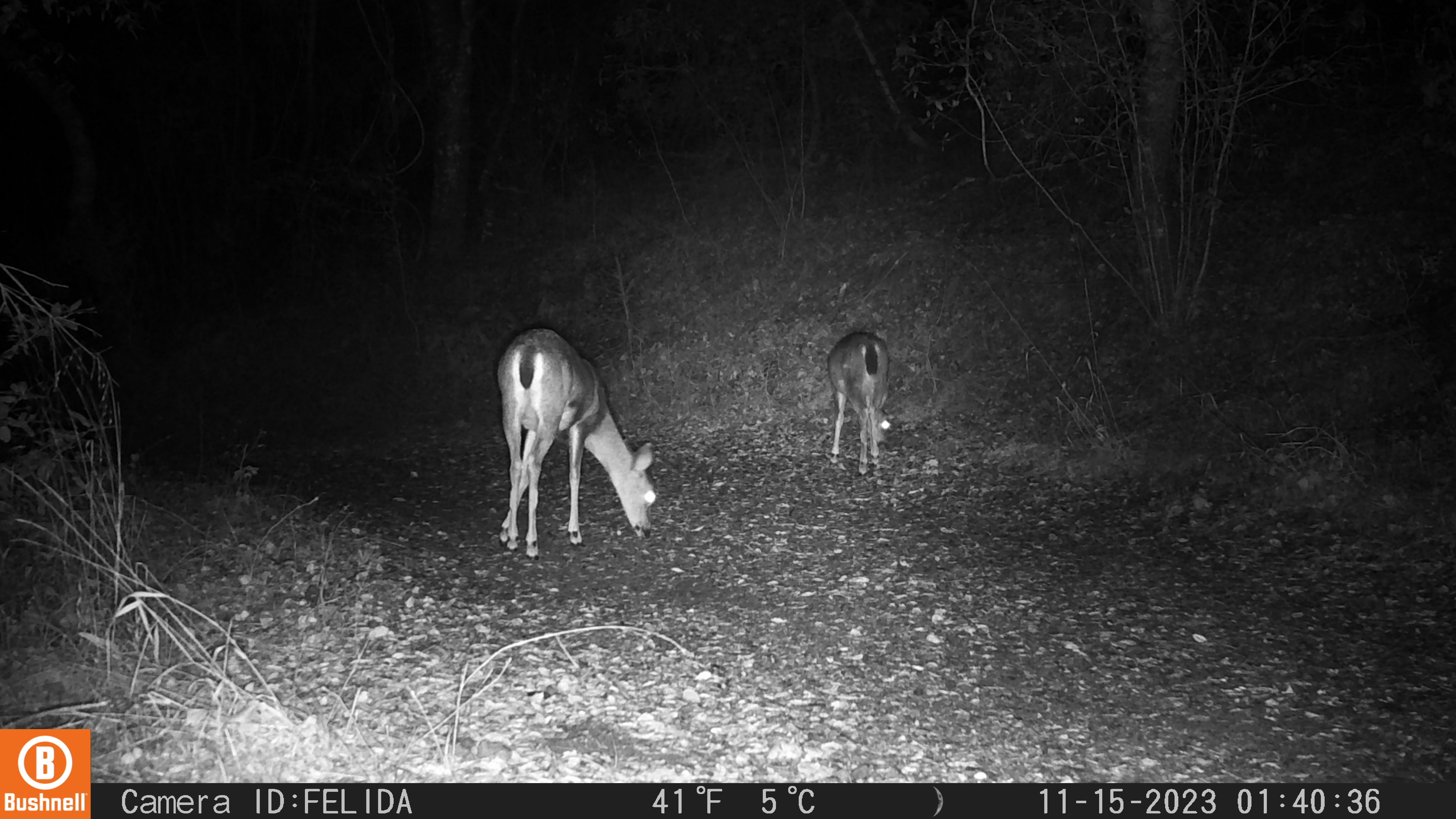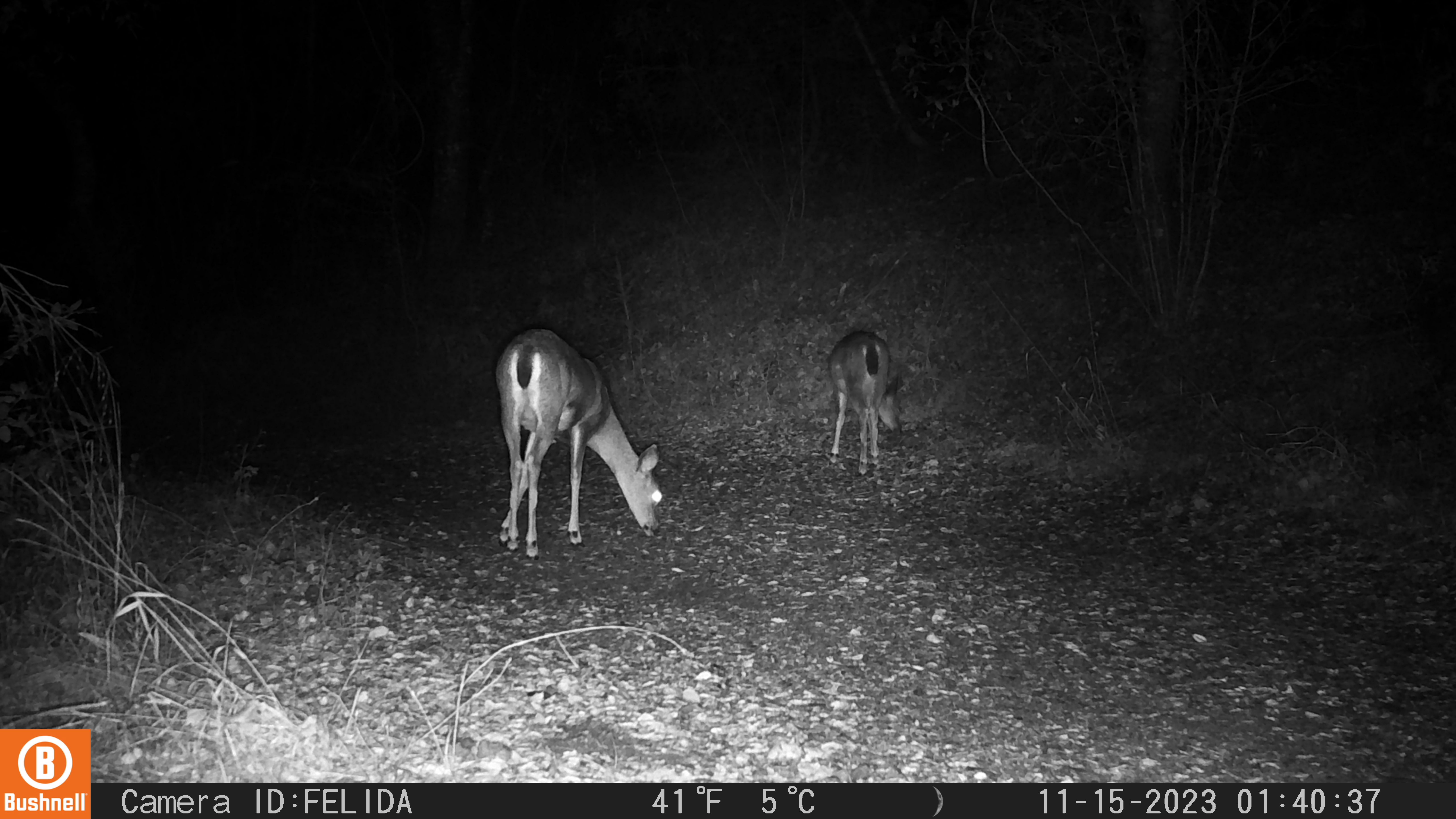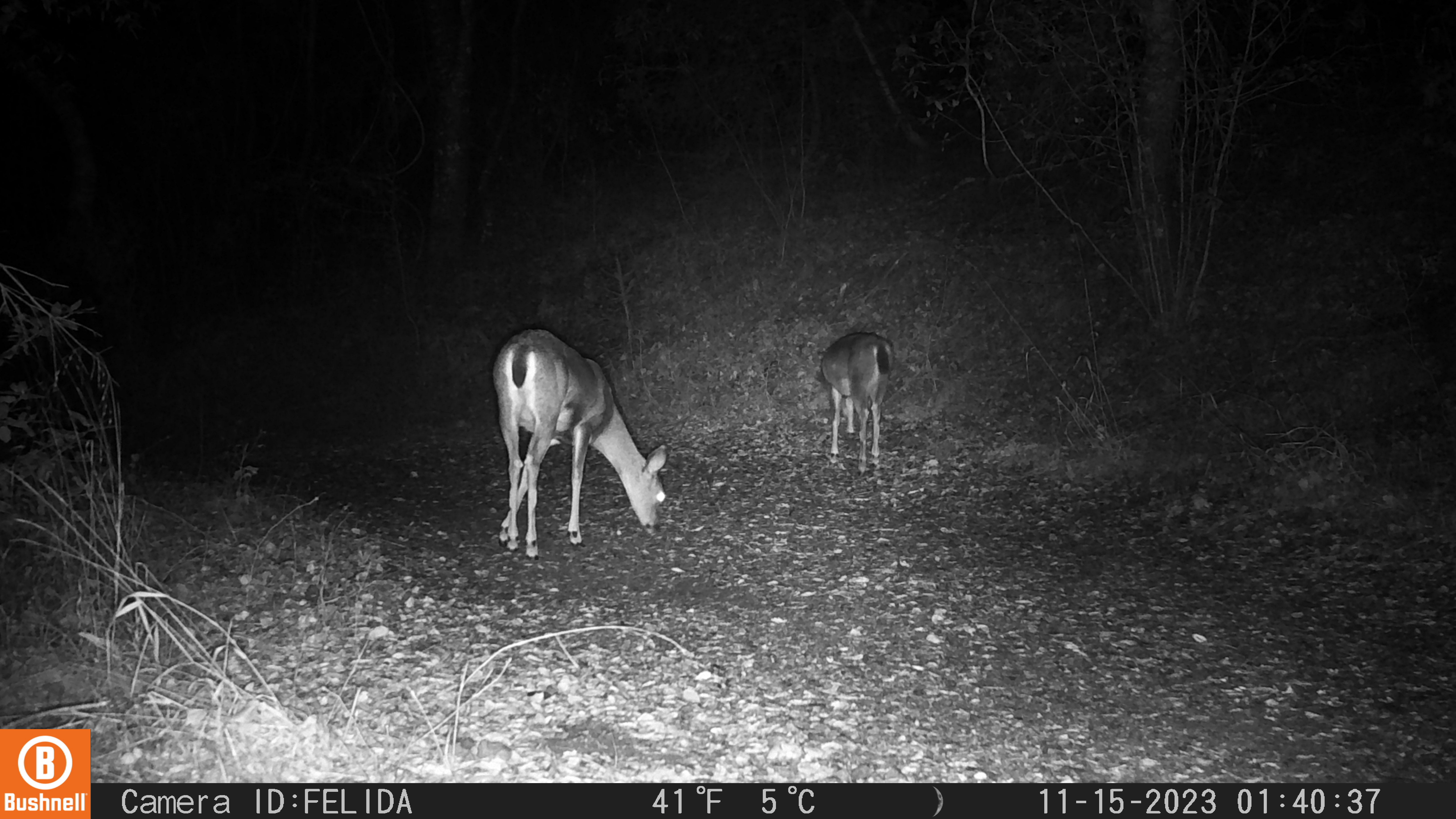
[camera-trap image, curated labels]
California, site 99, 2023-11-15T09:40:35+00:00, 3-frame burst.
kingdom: Animalia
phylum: Chordata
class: Mammalia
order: Artiodactyla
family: Cervidae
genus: Odocoileus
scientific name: Odocoileus hemionus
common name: mule deer